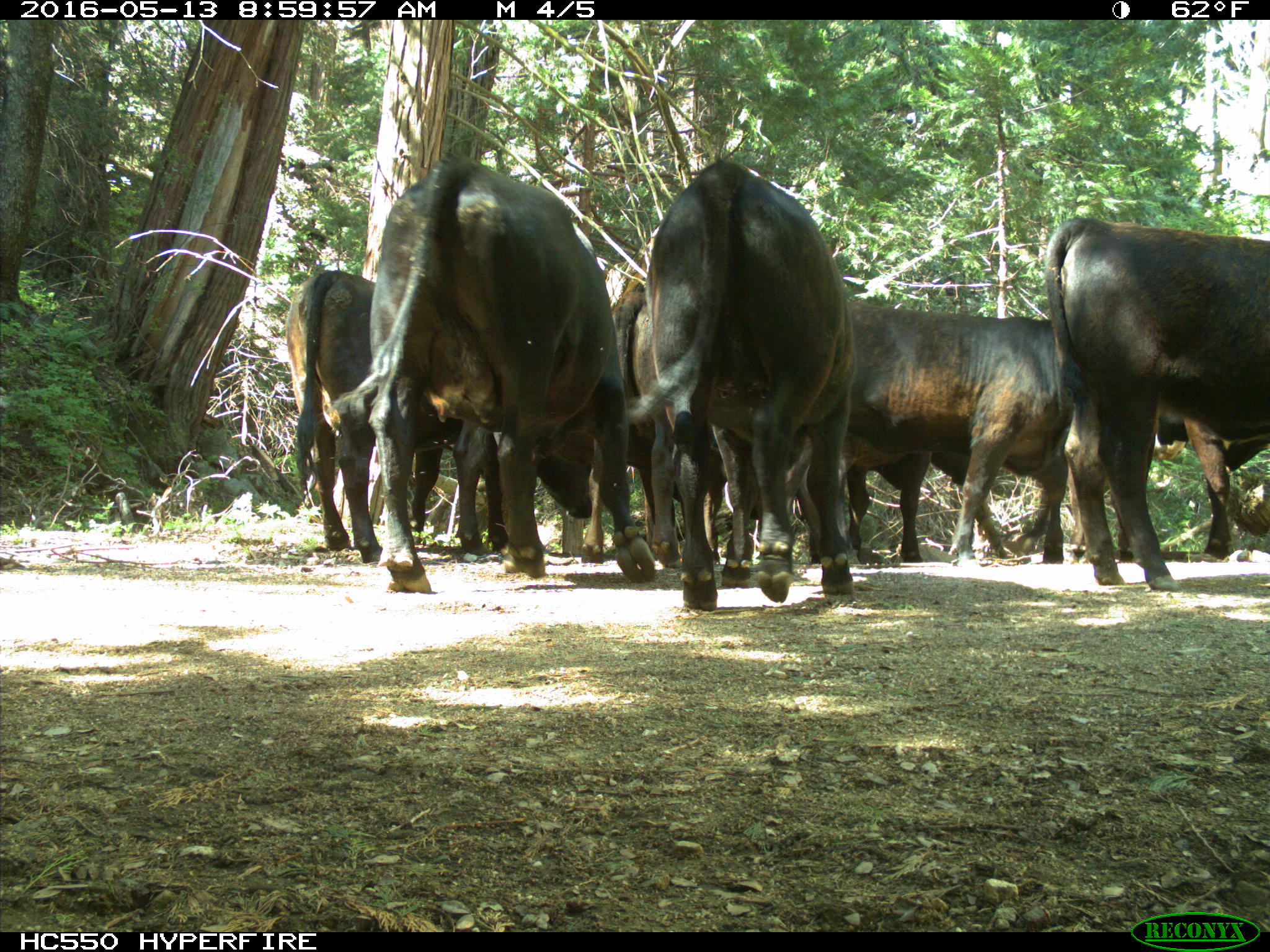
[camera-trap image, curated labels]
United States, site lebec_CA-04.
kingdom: Animalia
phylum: Chordata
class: Mammalia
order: Artiodactyla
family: Bovidae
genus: Bos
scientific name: Bos taurus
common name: domestic cow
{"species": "Bos taurus (domestic cow)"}